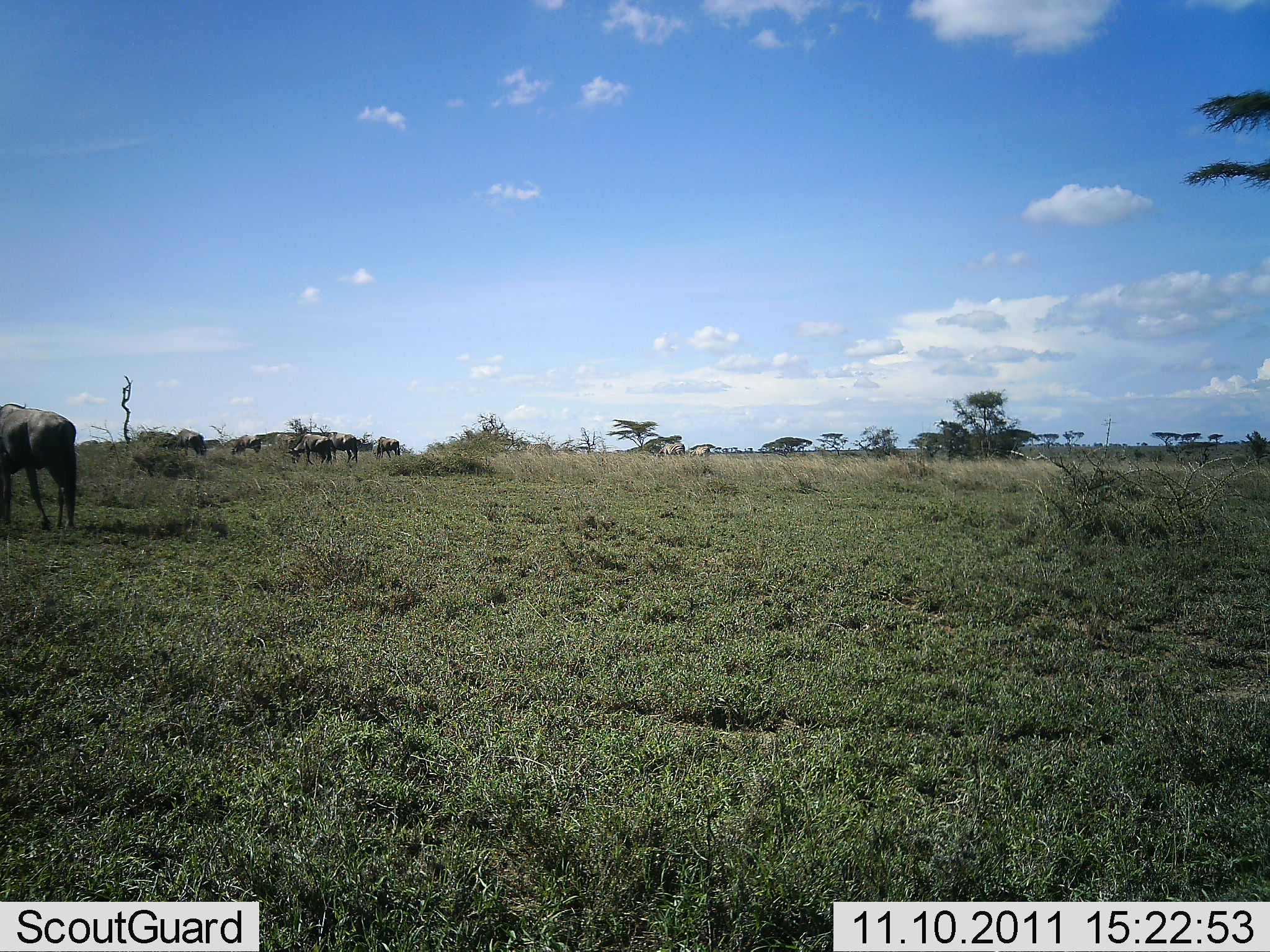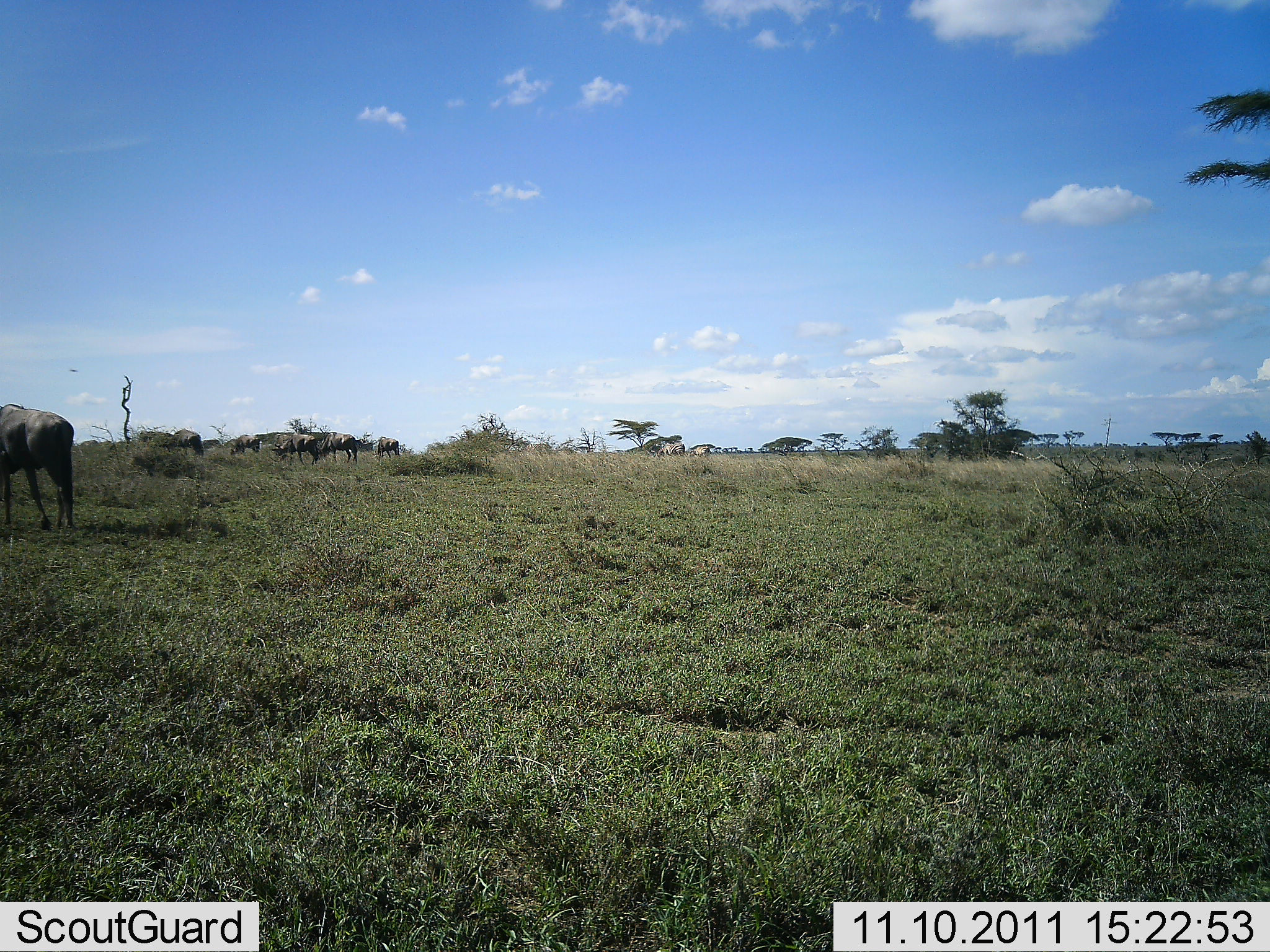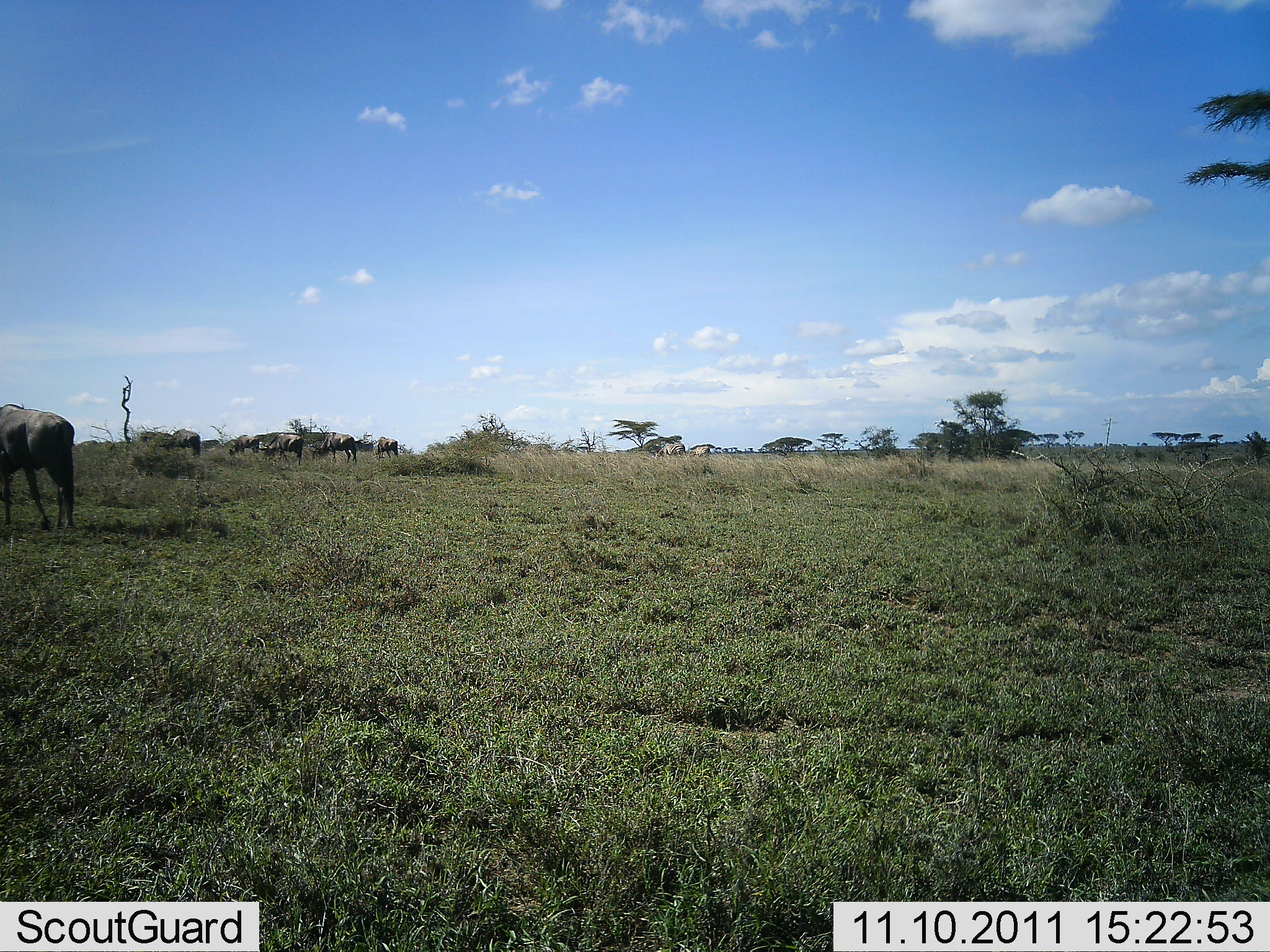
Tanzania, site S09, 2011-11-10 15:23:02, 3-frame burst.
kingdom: Animalia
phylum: Chordata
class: Mammalia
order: Artiodactyla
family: Bovidae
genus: Connochaetes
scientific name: Connochaetes taurinus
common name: blue wildebeest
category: wildebeest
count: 8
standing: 54%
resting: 8%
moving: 46%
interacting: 0%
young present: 0%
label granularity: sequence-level